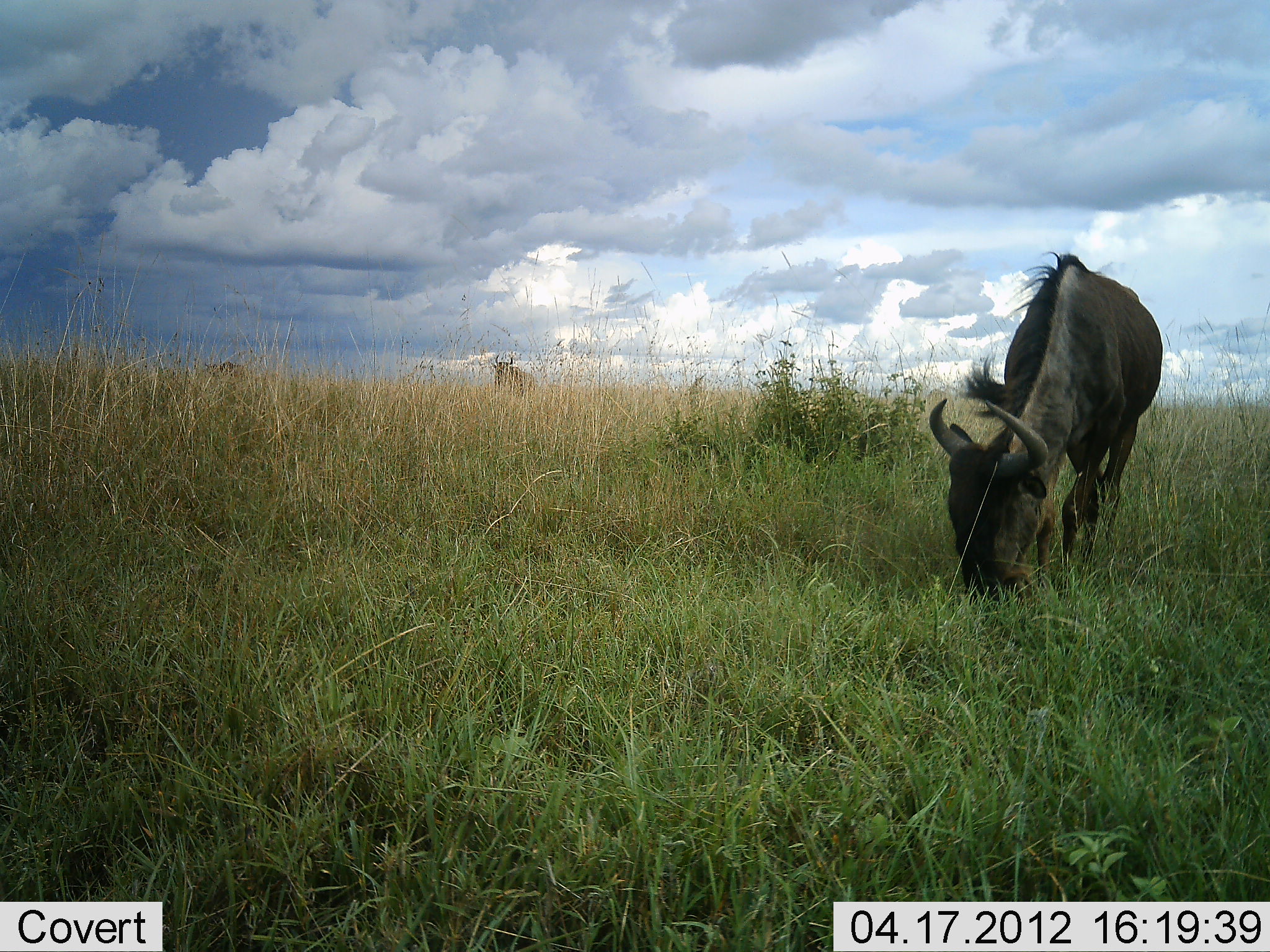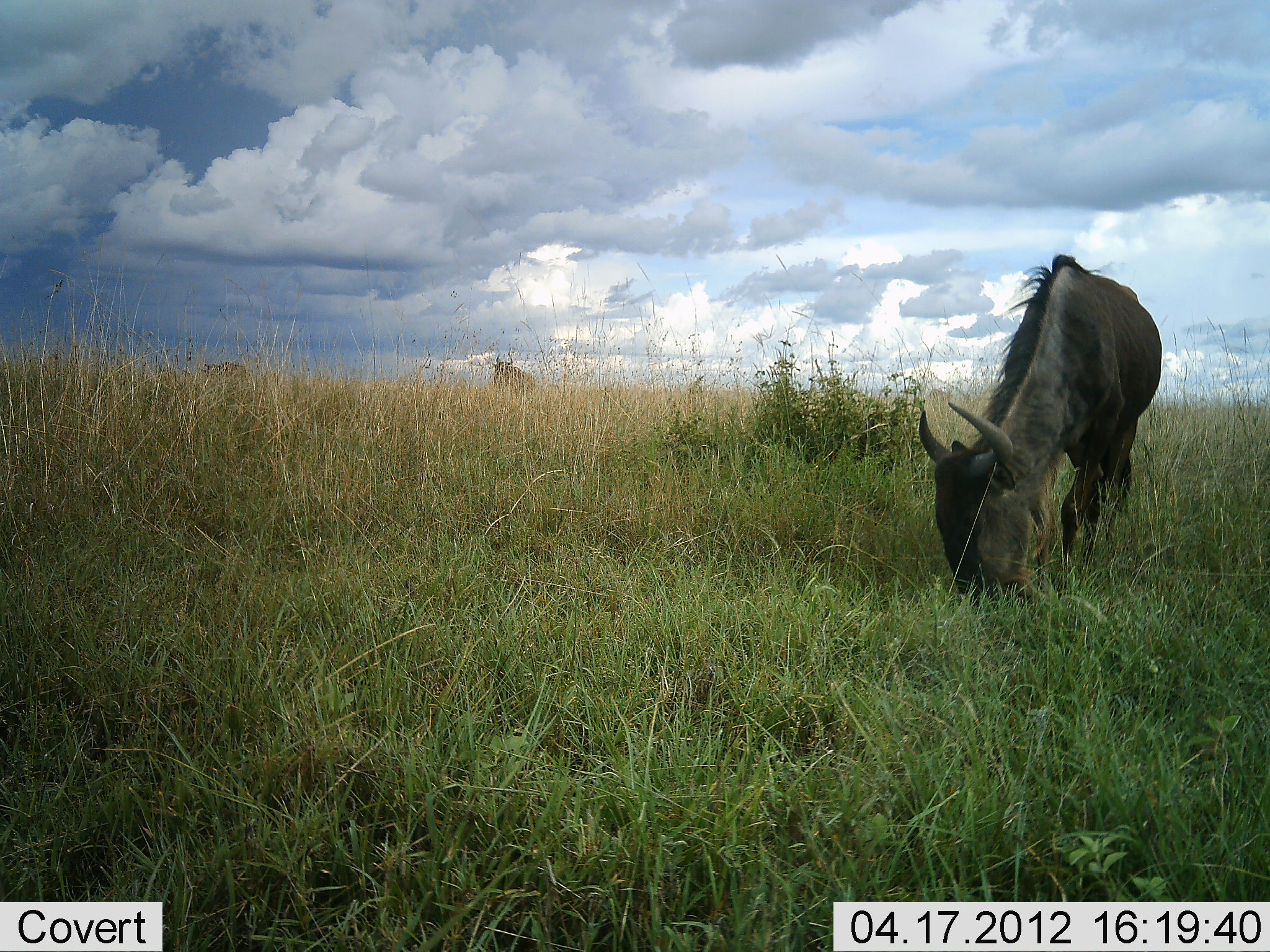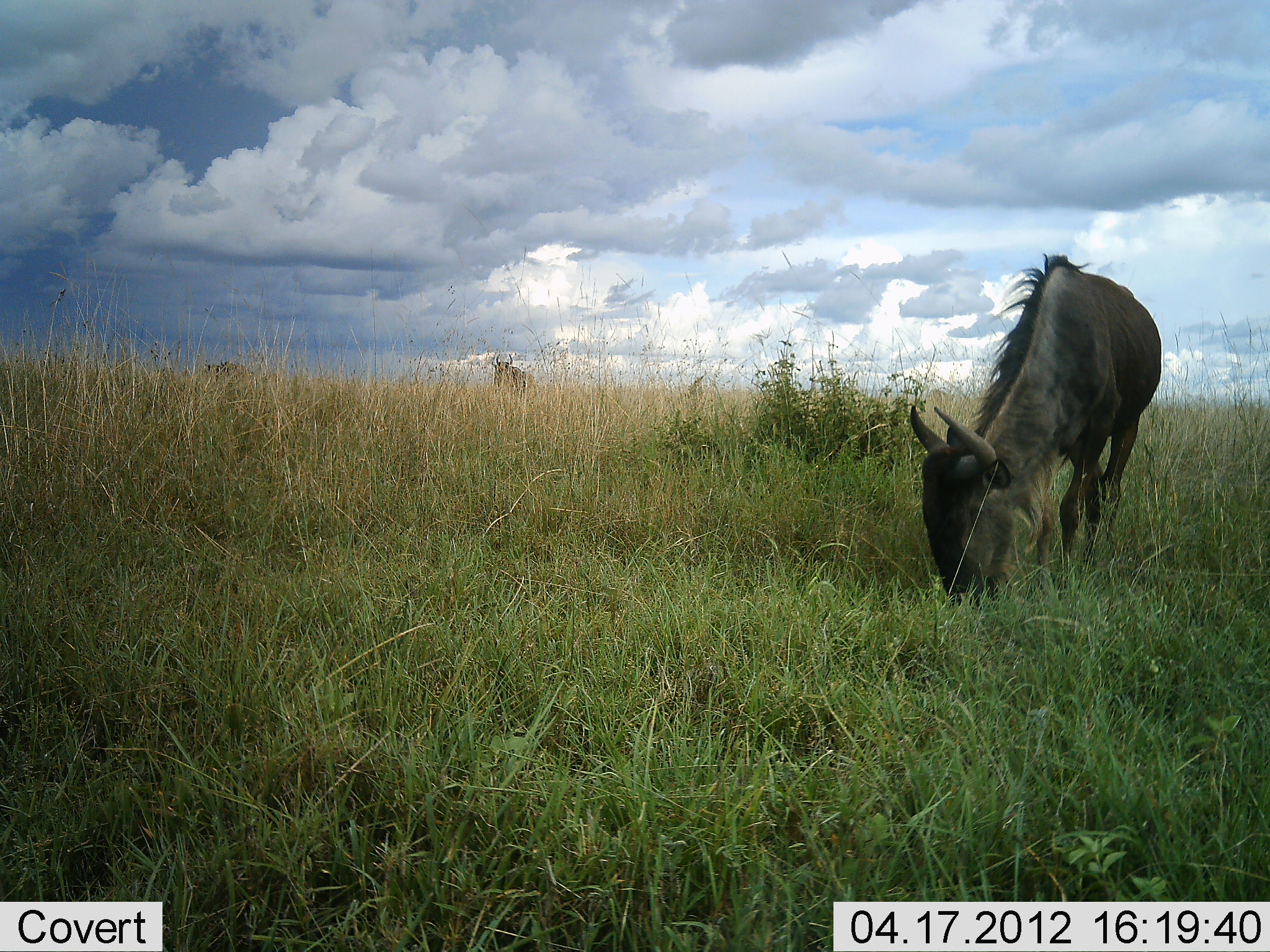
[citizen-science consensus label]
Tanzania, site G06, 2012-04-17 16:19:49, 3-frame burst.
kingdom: Animalia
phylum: Chordata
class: Mammalia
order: Artiodactyla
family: Bovidae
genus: Connochaetes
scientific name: Connochaetes taurinus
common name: blue wildebeest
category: wildebeest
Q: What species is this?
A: Wildebeest (blue wildebeest) (Connochaetes taurinus).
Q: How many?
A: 2.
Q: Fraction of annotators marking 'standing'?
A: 33%.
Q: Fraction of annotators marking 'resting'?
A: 0%.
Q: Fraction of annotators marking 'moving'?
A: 0%.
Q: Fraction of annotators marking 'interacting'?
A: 0%.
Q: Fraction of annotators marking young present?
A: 0%.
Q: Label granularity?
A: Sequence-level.